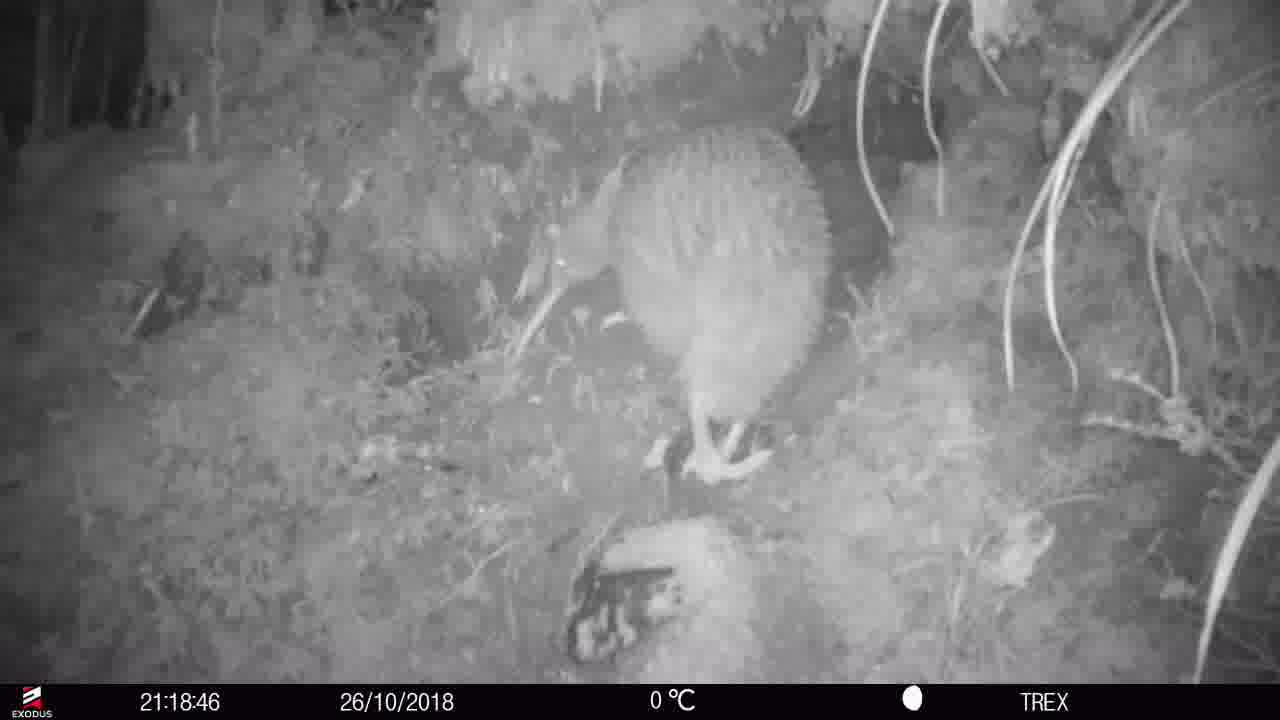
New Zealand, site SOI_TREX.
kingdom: Animalia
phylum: Chordata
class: Aves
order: Apterygiformes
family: Apterygidae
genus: Apteryx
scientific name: Apteryx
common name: kiwi